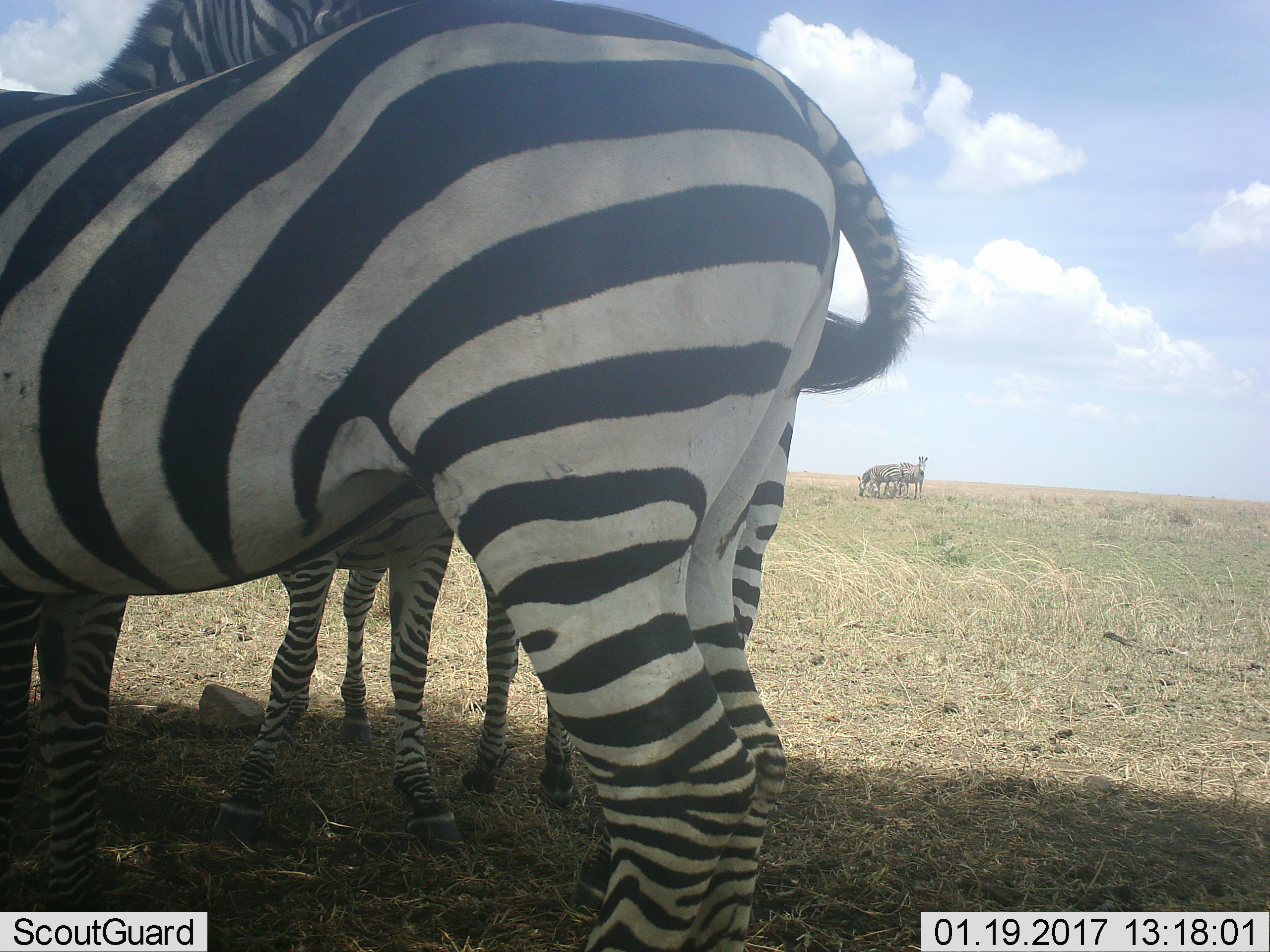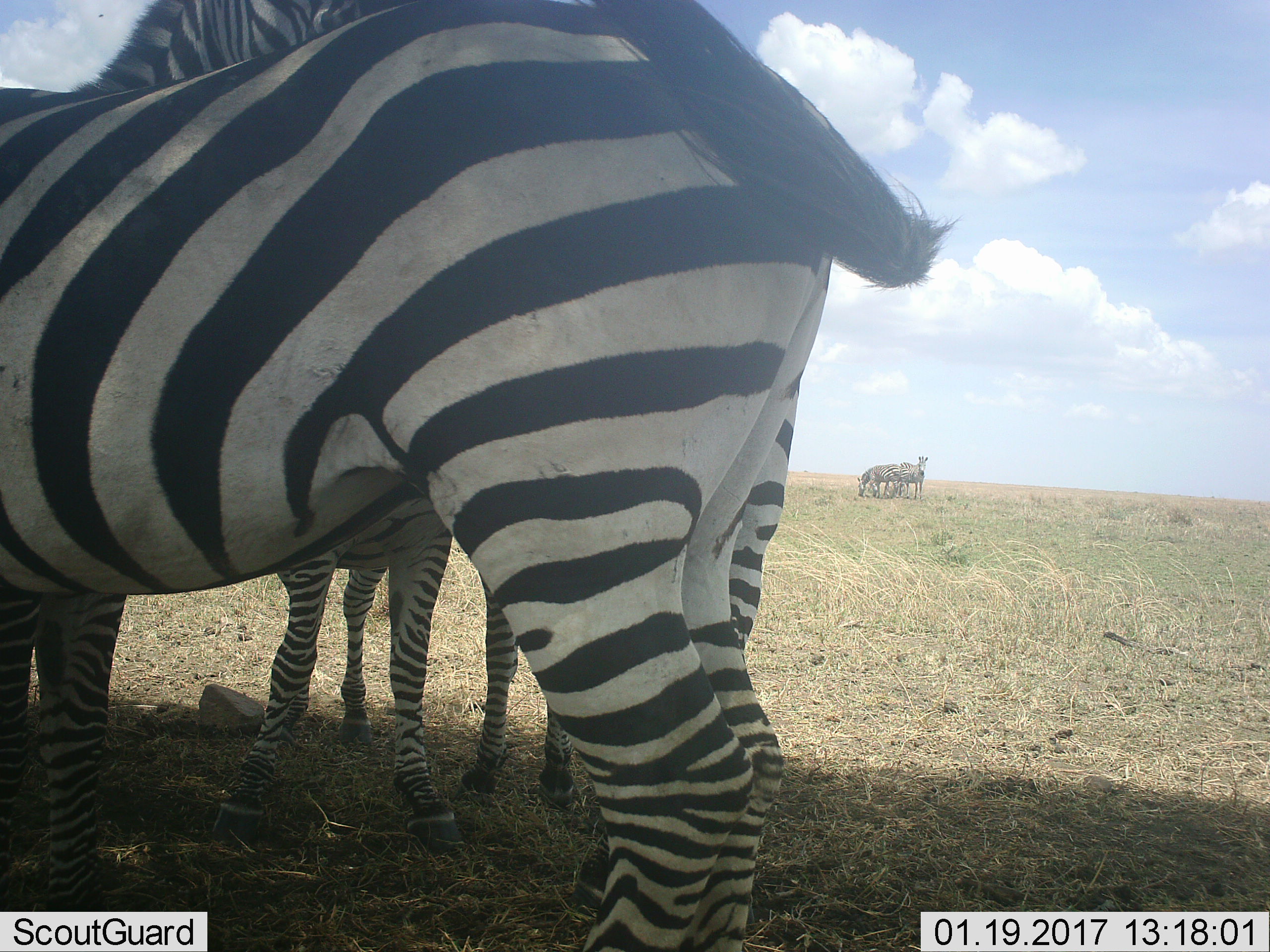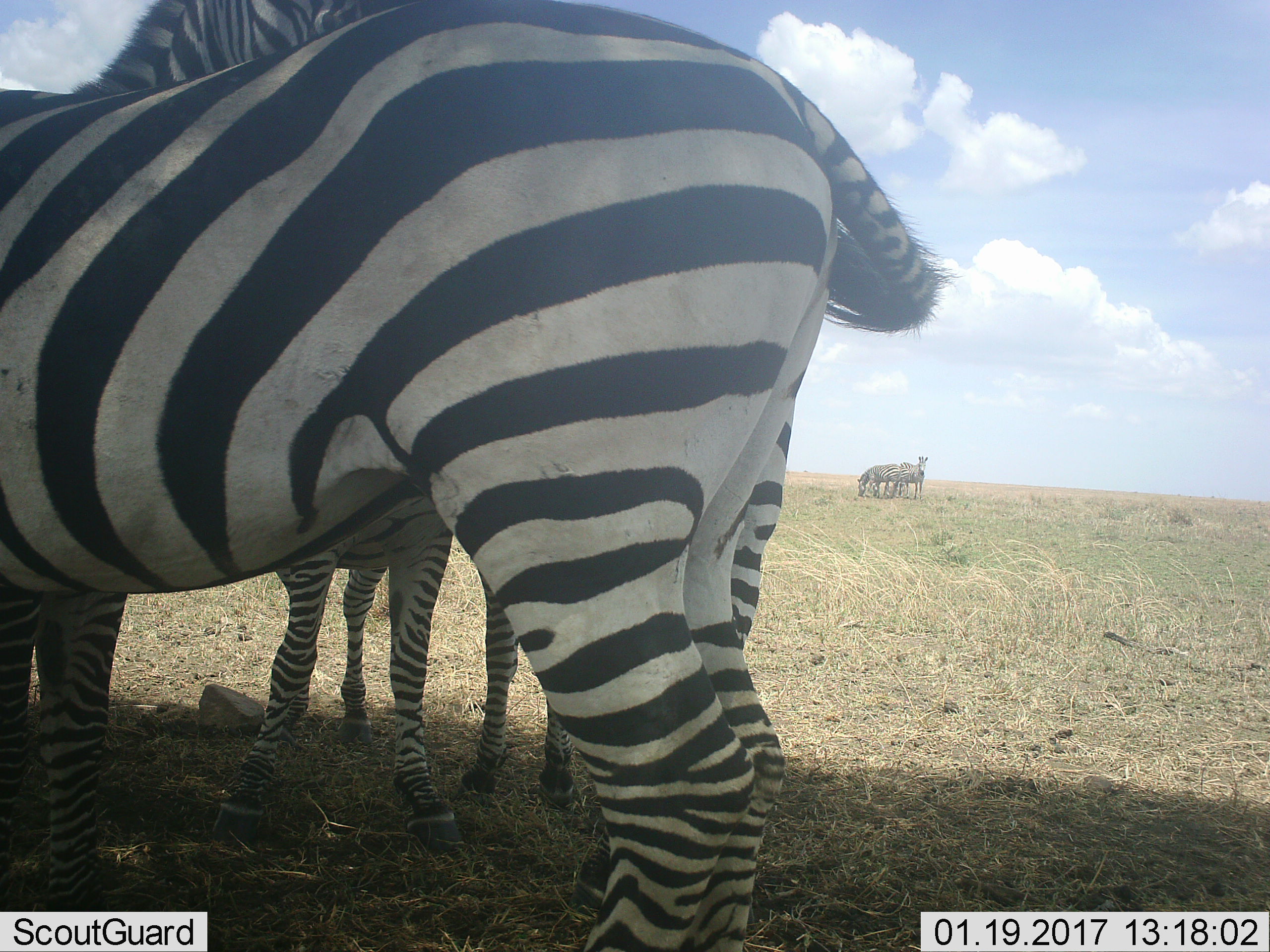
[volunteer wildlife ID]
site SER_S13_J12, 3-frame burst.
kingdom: Animalia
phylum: Chordata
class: Mammalia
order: Perissodactyla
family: Equidae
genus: Equus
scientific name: Equus quagga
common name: plains zebra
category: zebraplains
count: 5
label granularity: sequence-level